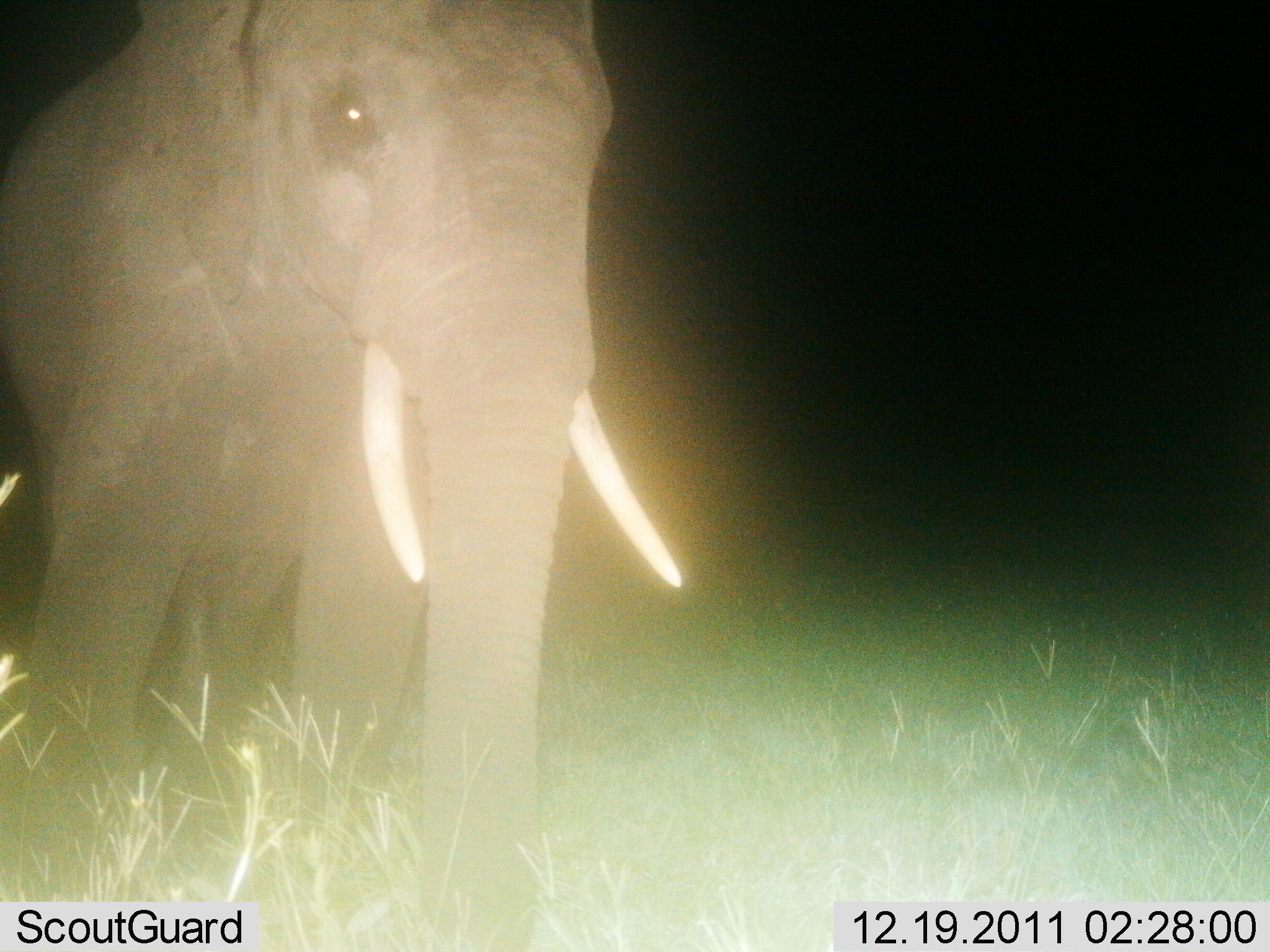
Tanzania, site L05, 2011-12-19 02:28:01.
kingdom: Animalia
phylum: Chordata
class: Mammalia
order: Proboscidea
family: Elephantidae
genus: Loxodonta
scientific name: Loxodonta africana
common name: african bush elephant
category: elephant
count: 1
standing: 100%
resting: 0%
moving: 0%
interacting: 0%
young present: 0%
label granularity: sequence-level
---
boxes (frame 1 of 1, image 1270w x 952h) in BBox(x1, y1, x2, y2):
animal: BBox(3, 1, 691, 952)